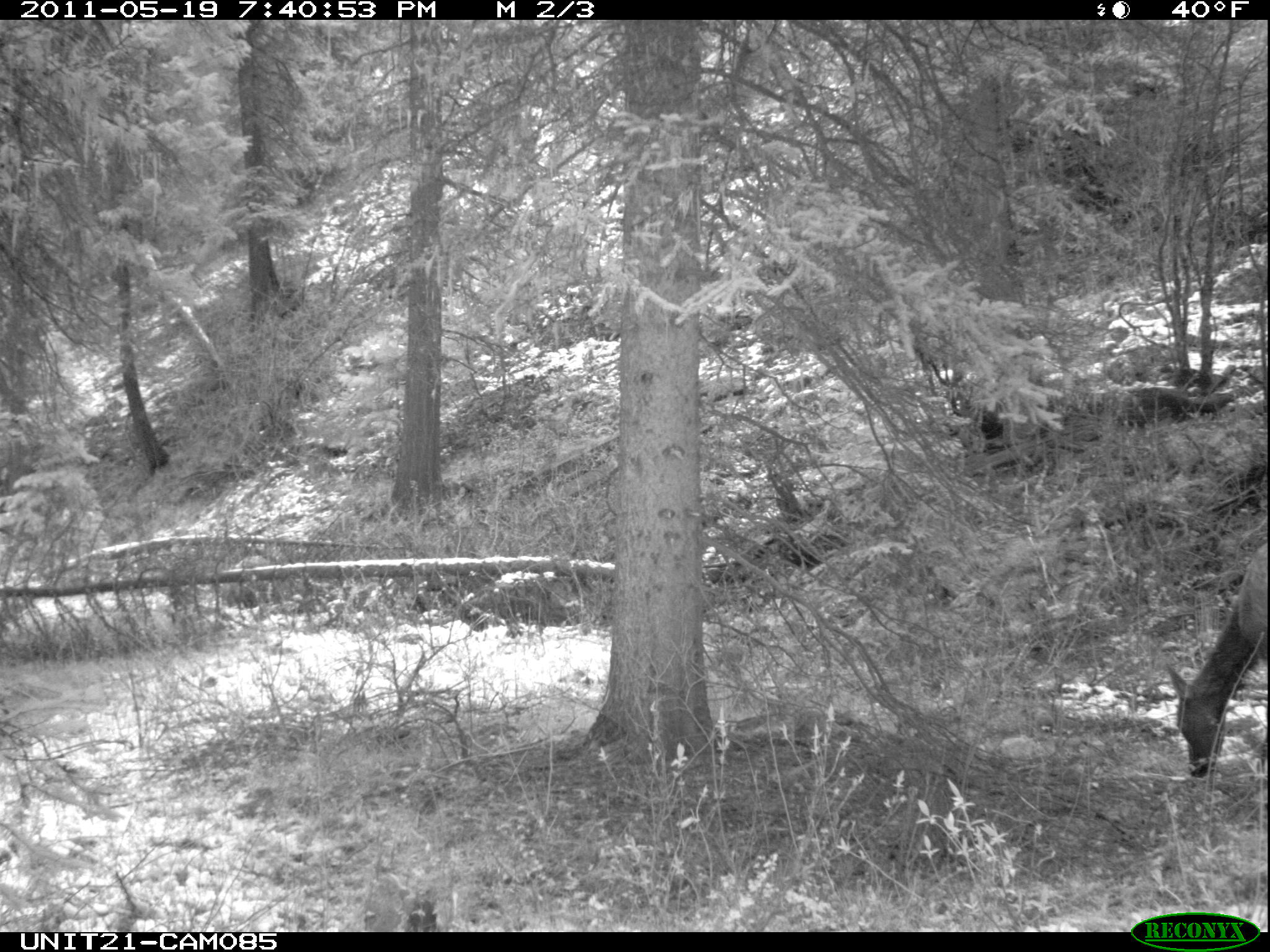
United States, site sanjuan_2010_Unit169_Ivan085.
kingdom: Animalia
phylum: Chordata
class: Mammalia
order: Artiodactyla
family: Cervidae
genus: Cervus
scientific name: Cervus elaphus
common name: red deer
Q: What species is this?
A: Cervus elaphus (red deer).